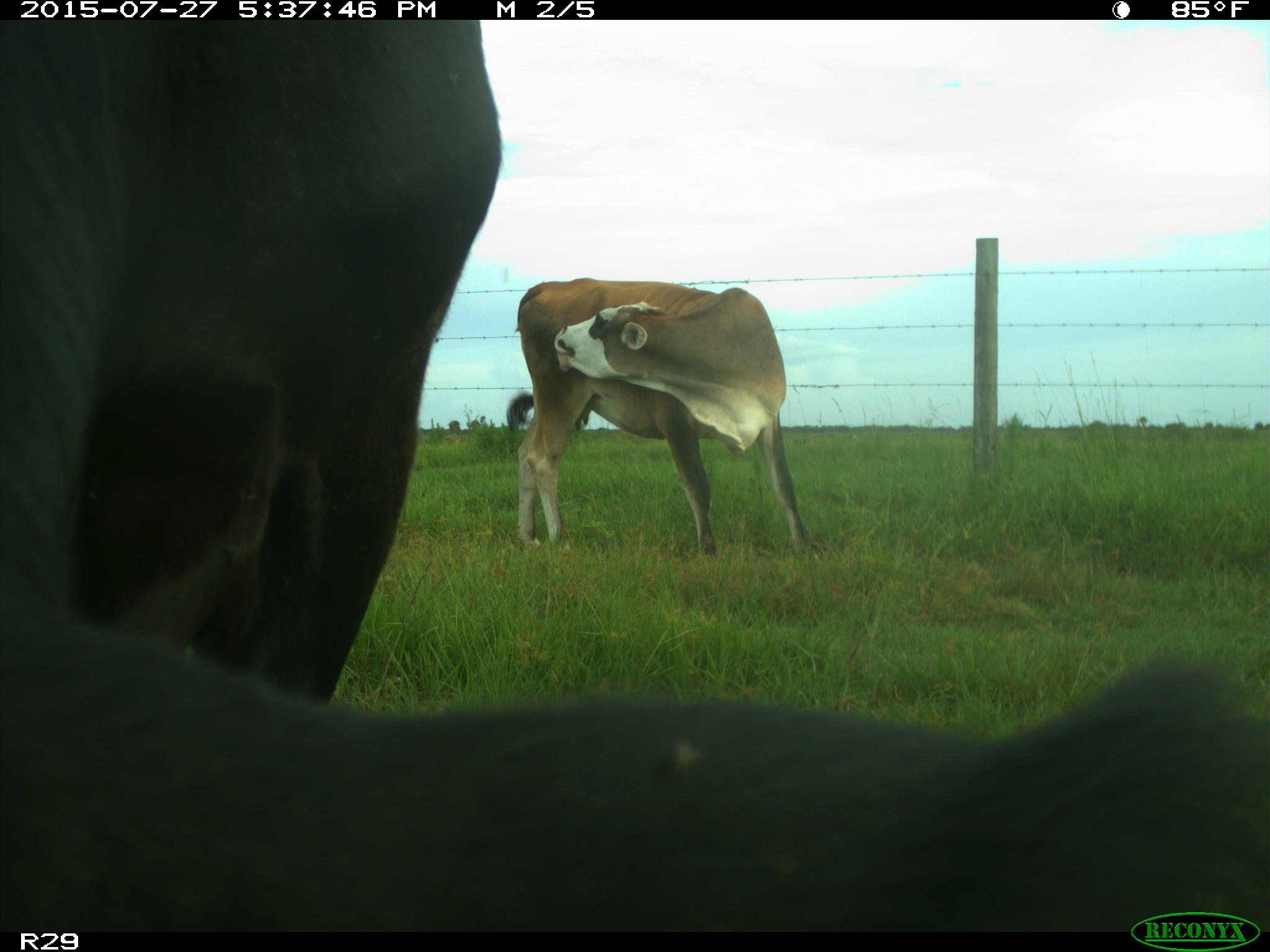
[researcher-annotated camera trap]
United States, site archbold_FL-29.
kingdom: Animalia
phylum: Chordata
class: Mammalia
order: Artiodactyla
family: Bovidae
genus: Bos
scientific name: Bos taurus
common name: domestic cow